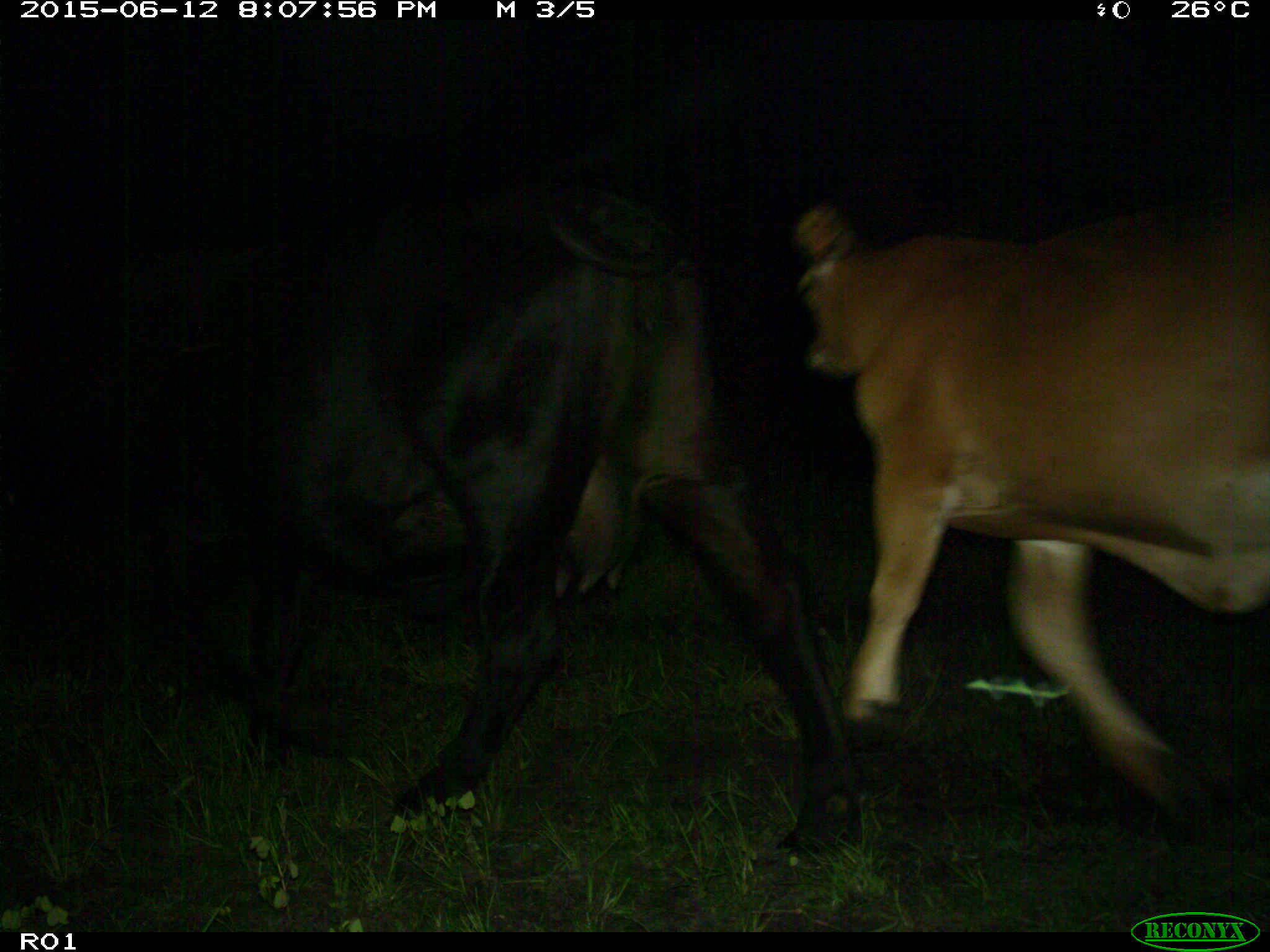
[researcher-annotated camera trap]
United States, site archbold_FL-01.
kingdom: Animalia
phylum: Chordata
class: Mammalia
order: Artiodactyla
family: Bovidae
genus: Bos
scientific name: Bos taurus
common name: domestic cow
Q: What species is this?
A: Bos taurus (domestic cow).